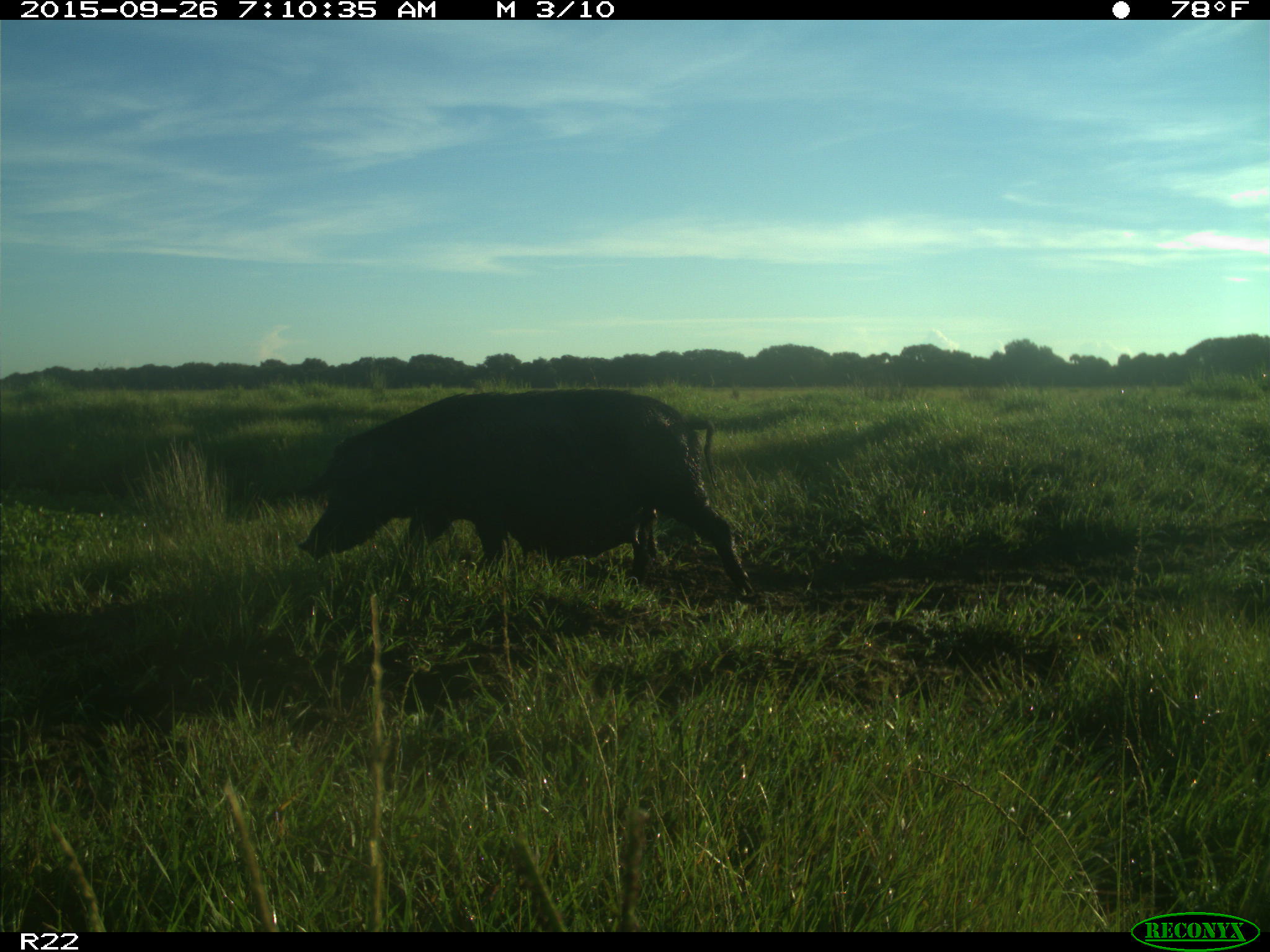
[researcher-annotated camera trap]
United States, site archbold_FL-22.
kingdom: Animalia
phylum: Chordata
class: Mammalia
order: Artiodactyla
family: Suidae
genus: Sus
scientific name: Sus scrofa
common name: wild boar